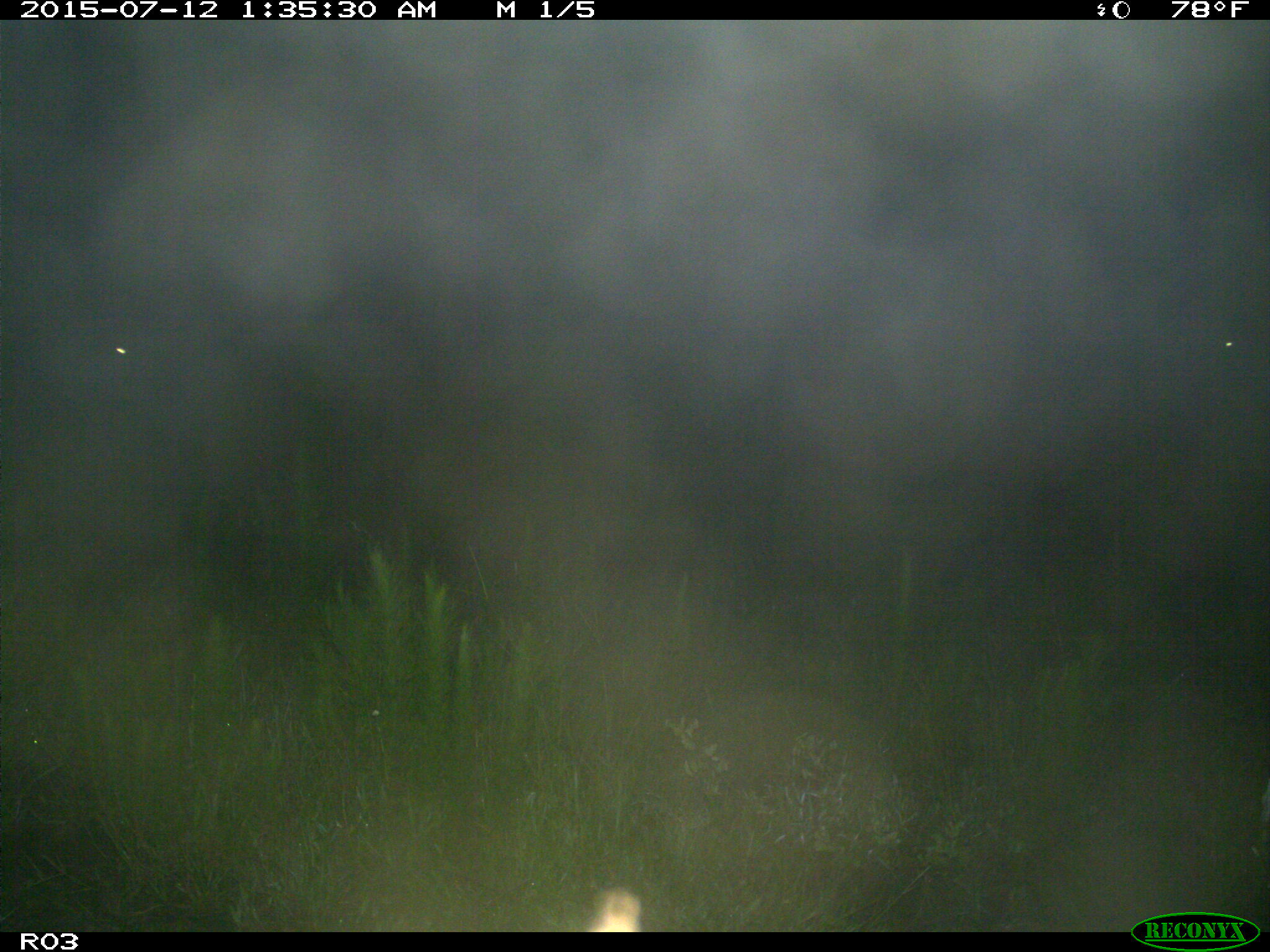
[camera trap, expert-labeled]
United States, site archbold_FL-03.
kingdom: Animalia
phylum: Chordata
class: Mammalia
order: Artiodactyla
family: Bovidae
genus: Bos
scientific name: Bos taurus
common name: domestic cow